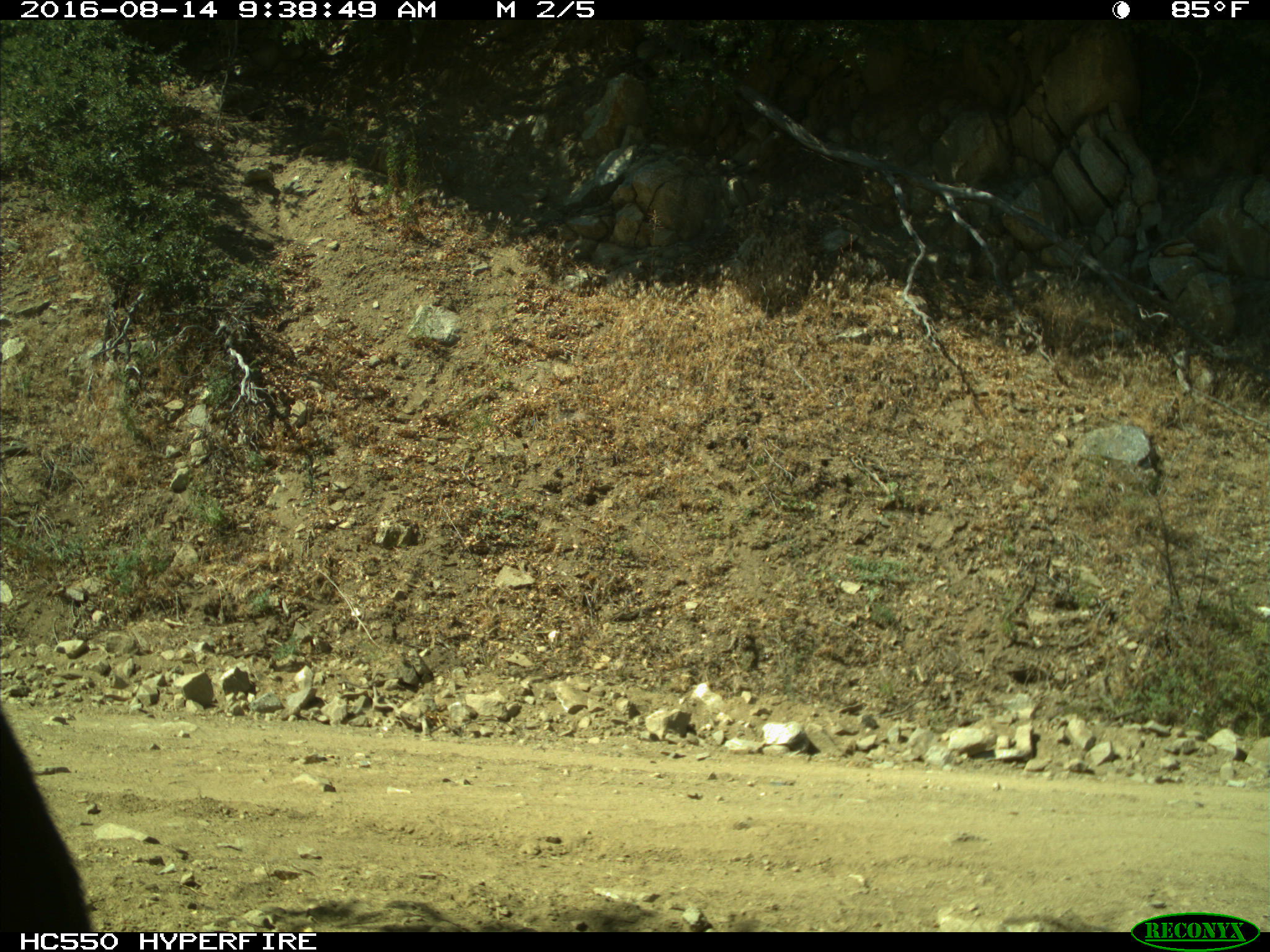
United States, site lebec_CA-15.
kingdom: Animalia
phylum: Chordata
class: Mammalia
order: Carnivora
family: Ursidae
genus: Ursus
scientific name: Ursus americanus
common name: american black bear